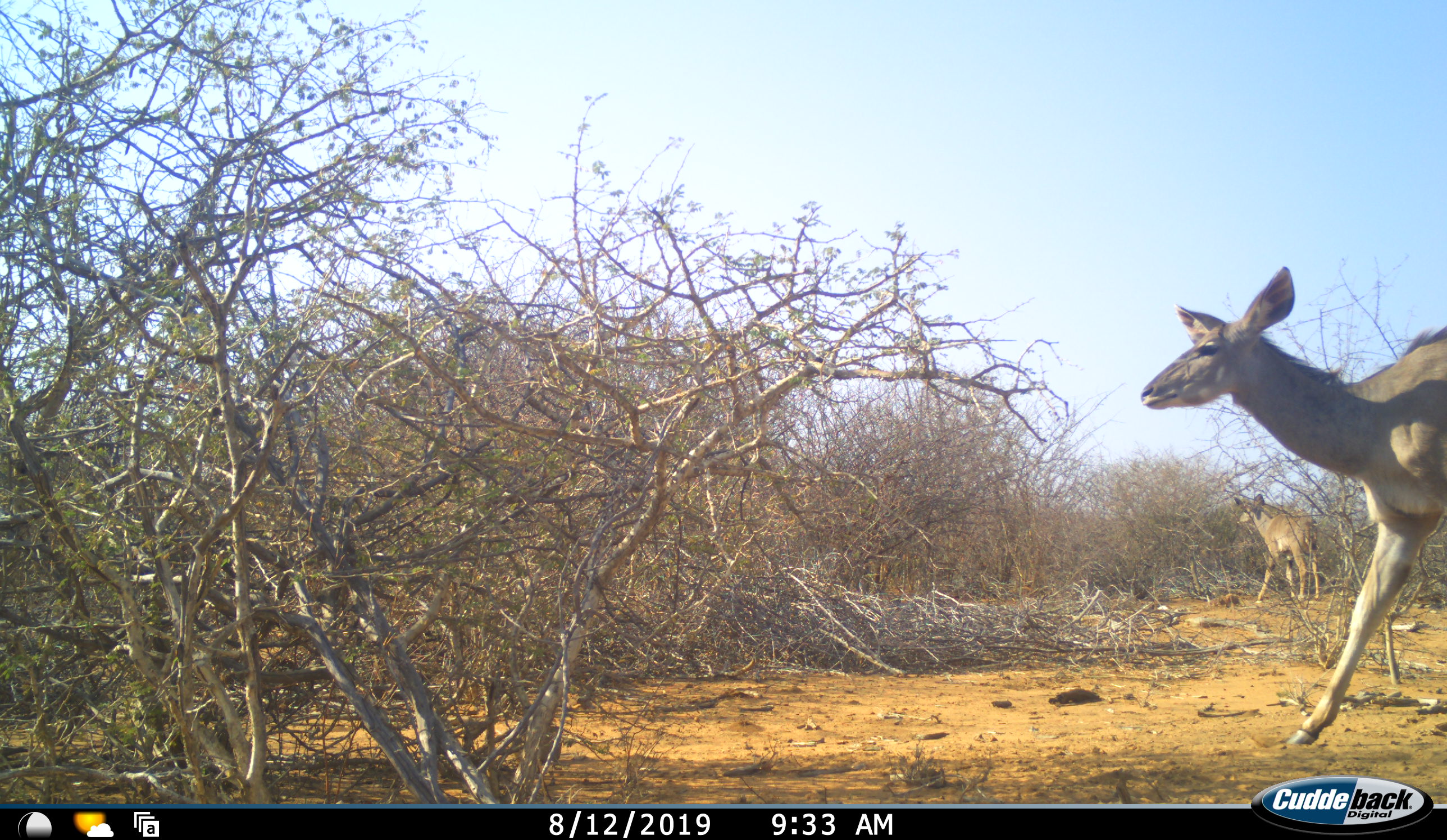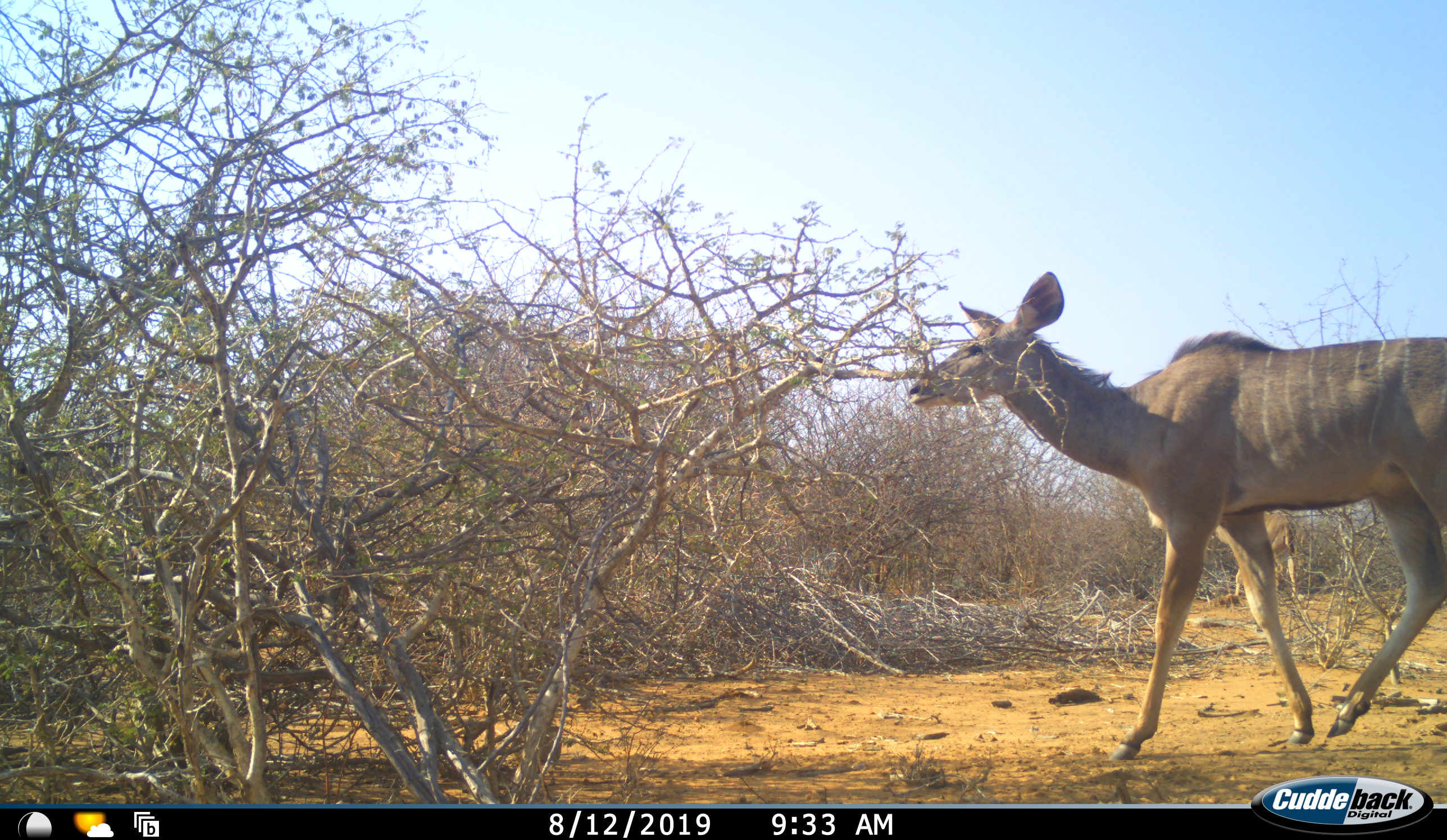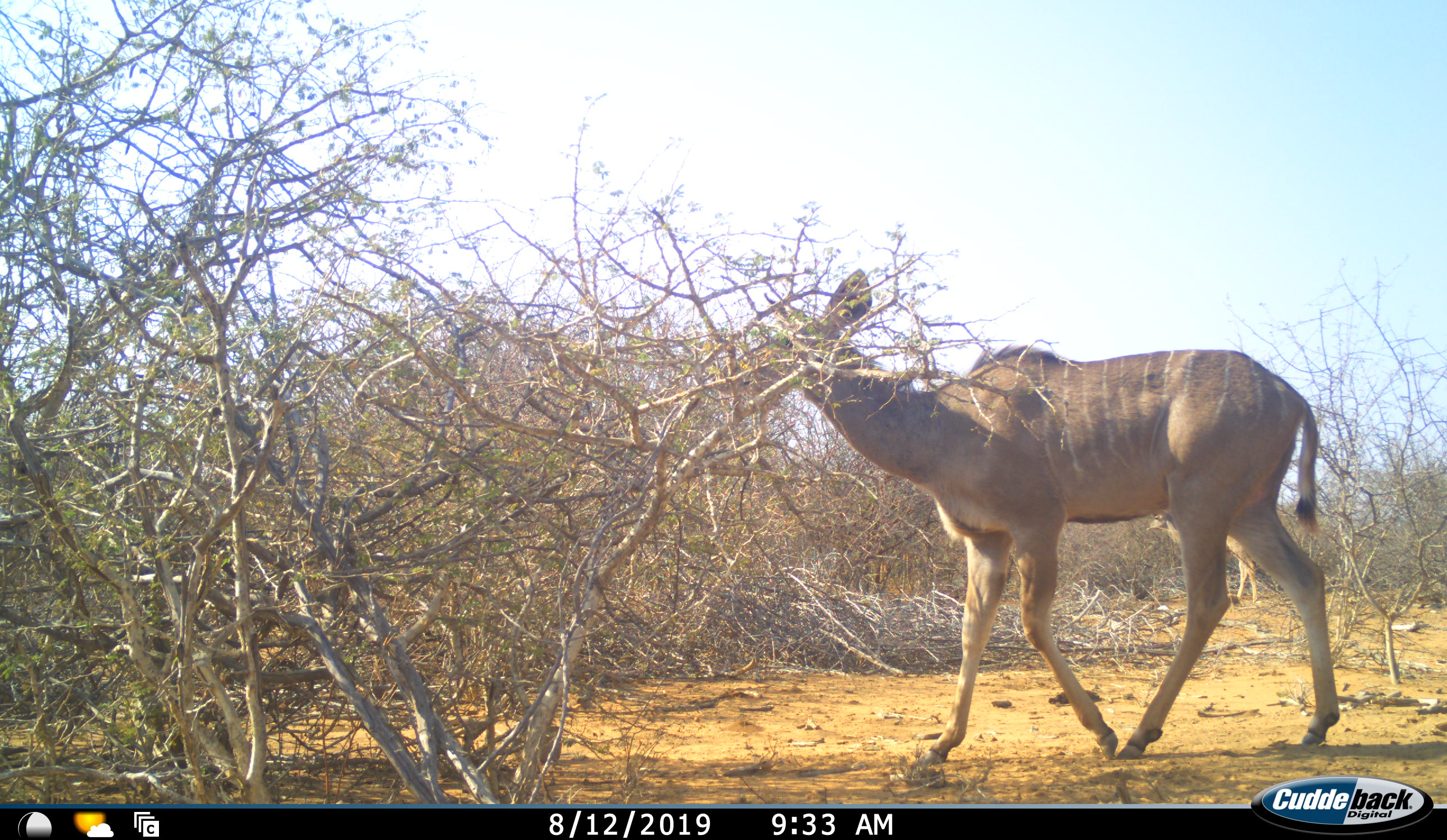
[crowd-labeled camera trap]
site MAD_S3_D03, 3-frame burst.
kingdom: Animalia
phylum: Chordata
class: Mammalia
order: Artiodactyla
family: Bovidae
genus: Tragelaphus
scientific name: Tragelaphus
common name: kudu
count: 2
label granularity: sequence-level